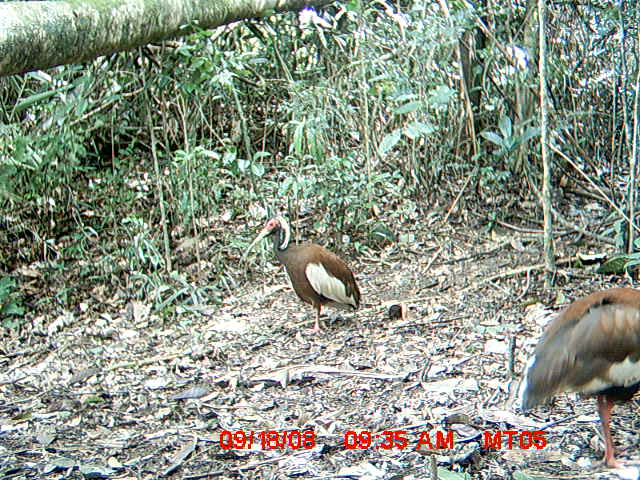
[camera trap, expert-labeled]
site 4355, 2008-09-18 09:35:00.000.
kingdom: Animalia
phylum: Chordata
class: Aves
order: Cuculiformes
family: Cuculidae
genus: Coua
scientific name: Coua serriana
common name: red-breasted coua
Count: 2.